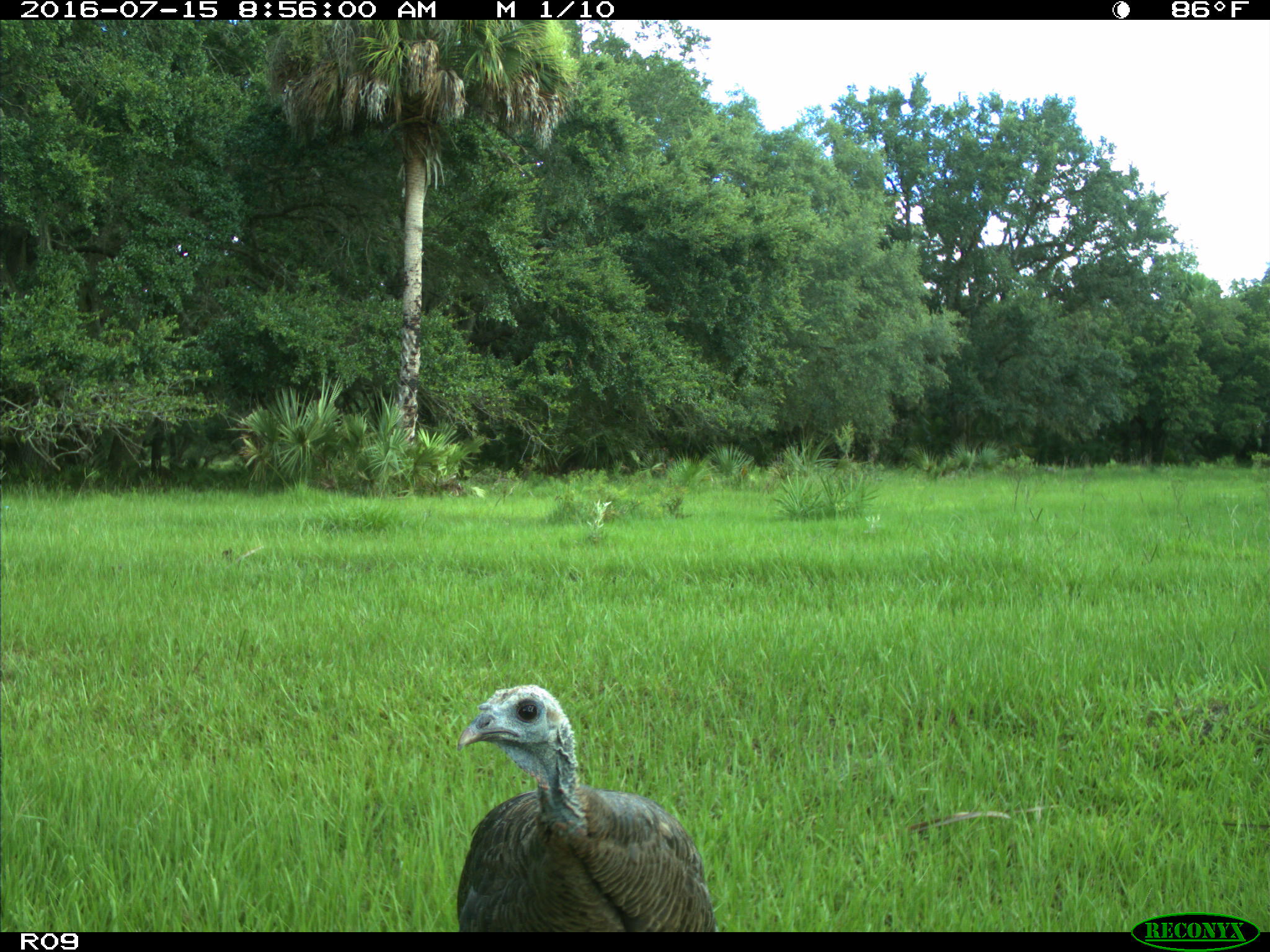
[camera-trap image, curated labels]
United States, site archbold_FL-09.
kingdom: Animalia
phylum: Chordata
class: Aves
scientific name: Aves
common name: birds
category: unidentified bird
Unidentified bird (birds) (Aves).